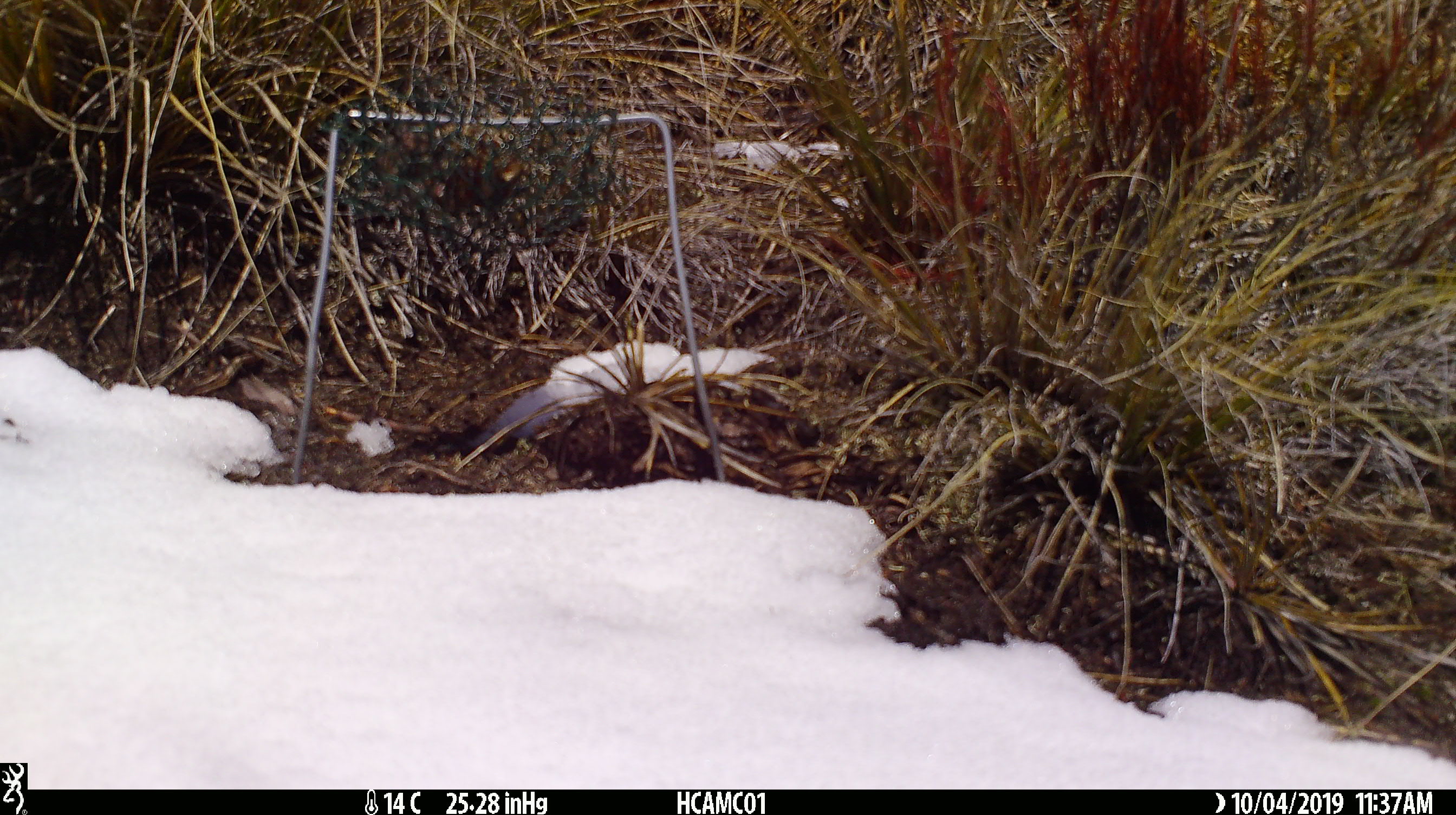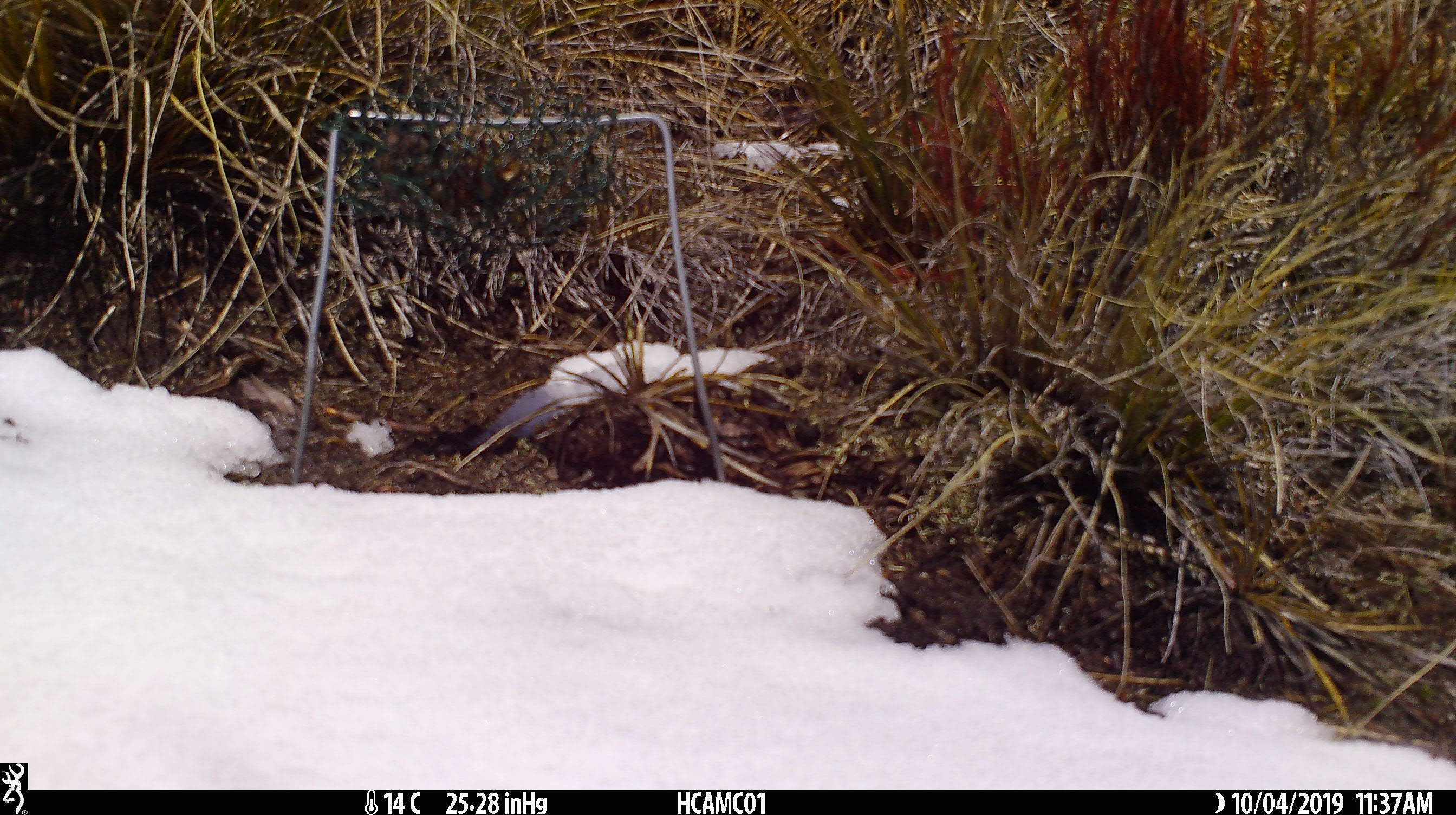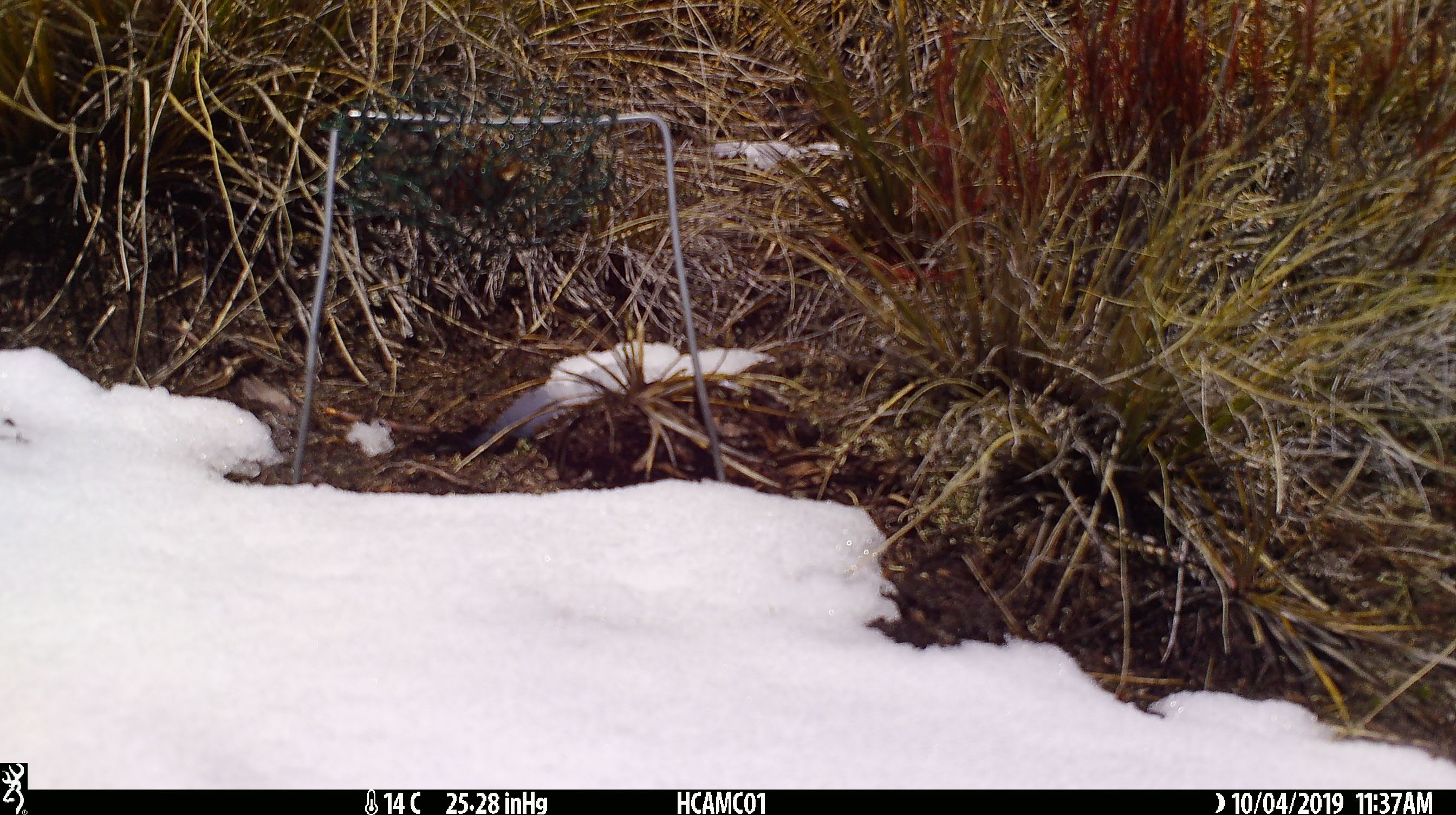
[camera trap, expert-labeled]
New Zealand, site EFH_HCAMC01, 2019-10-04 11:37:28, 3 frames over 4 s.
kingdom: Animalia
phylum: Chordata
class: Mammalia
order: Rodentia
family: Muridae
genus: Mus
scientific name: Mus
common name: mouse